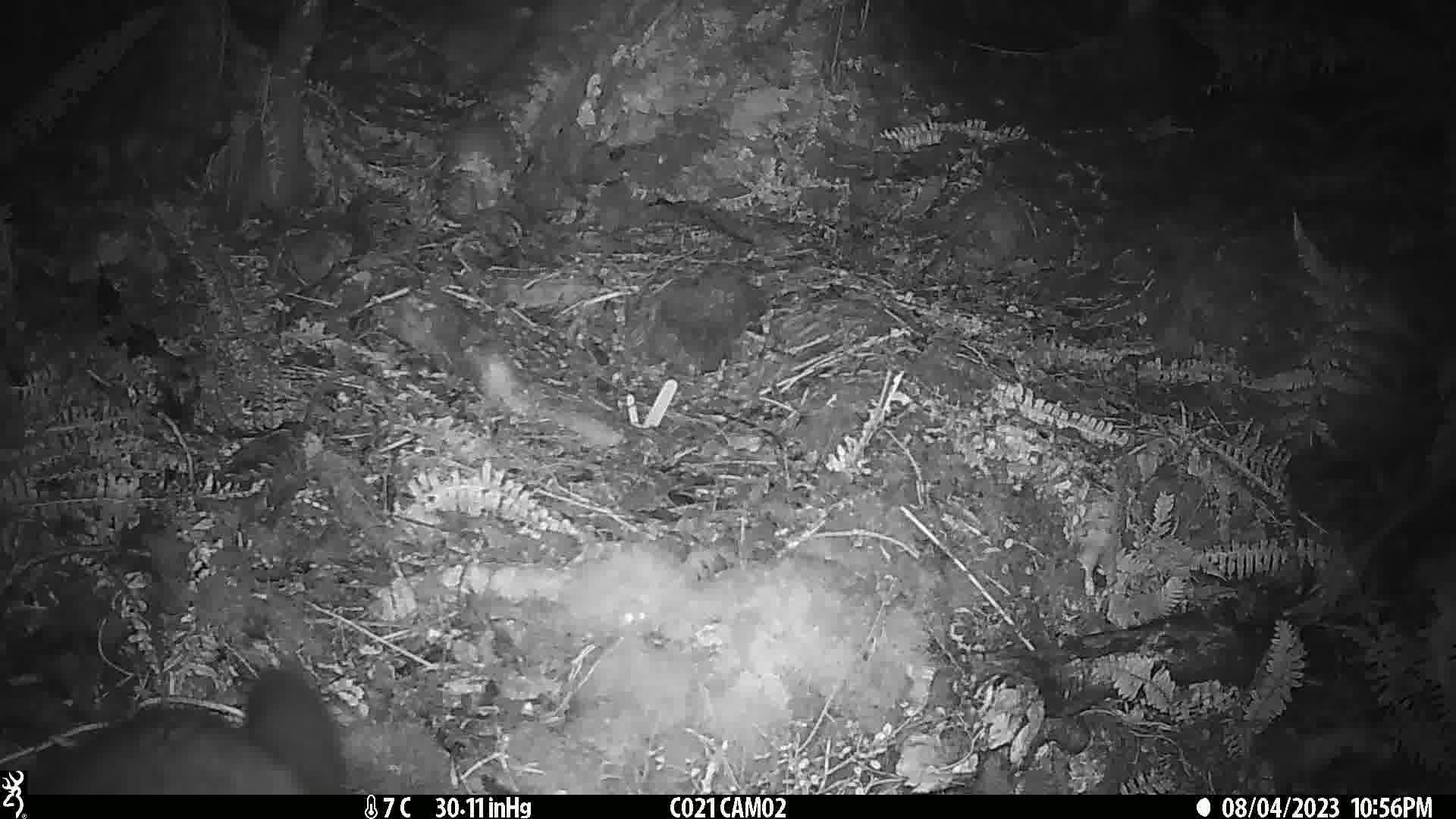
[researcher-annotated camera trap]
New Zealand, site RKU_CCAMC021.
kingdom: Animalia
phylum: Chordata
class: Mammalia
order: Diprotodontia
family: Phalangeridae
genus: Trichosurus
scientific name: Trichosurus vulpecula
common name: common brushtail possum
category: possum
Possum (common brushtail possum) (Trichosurus vulpecula).